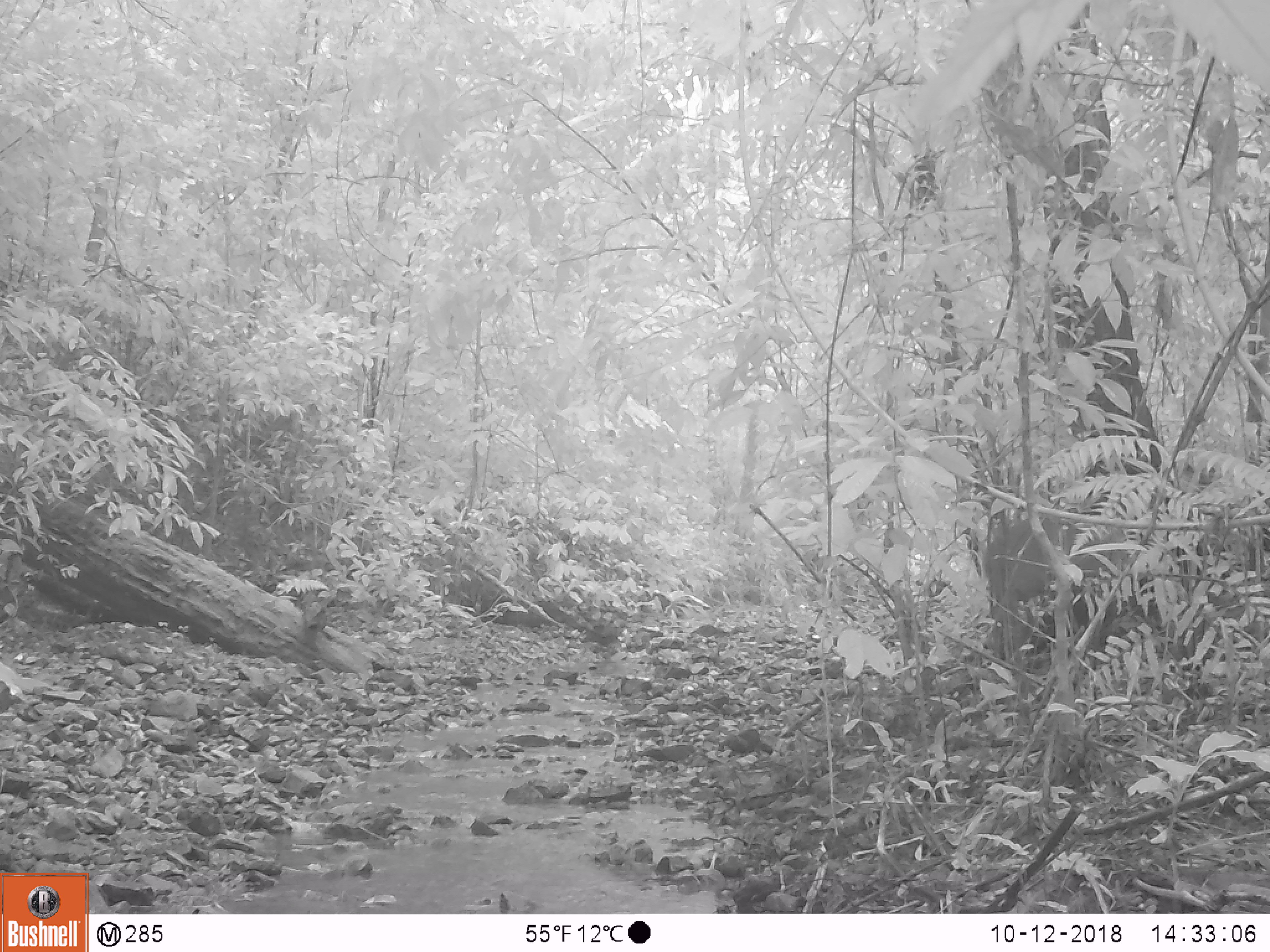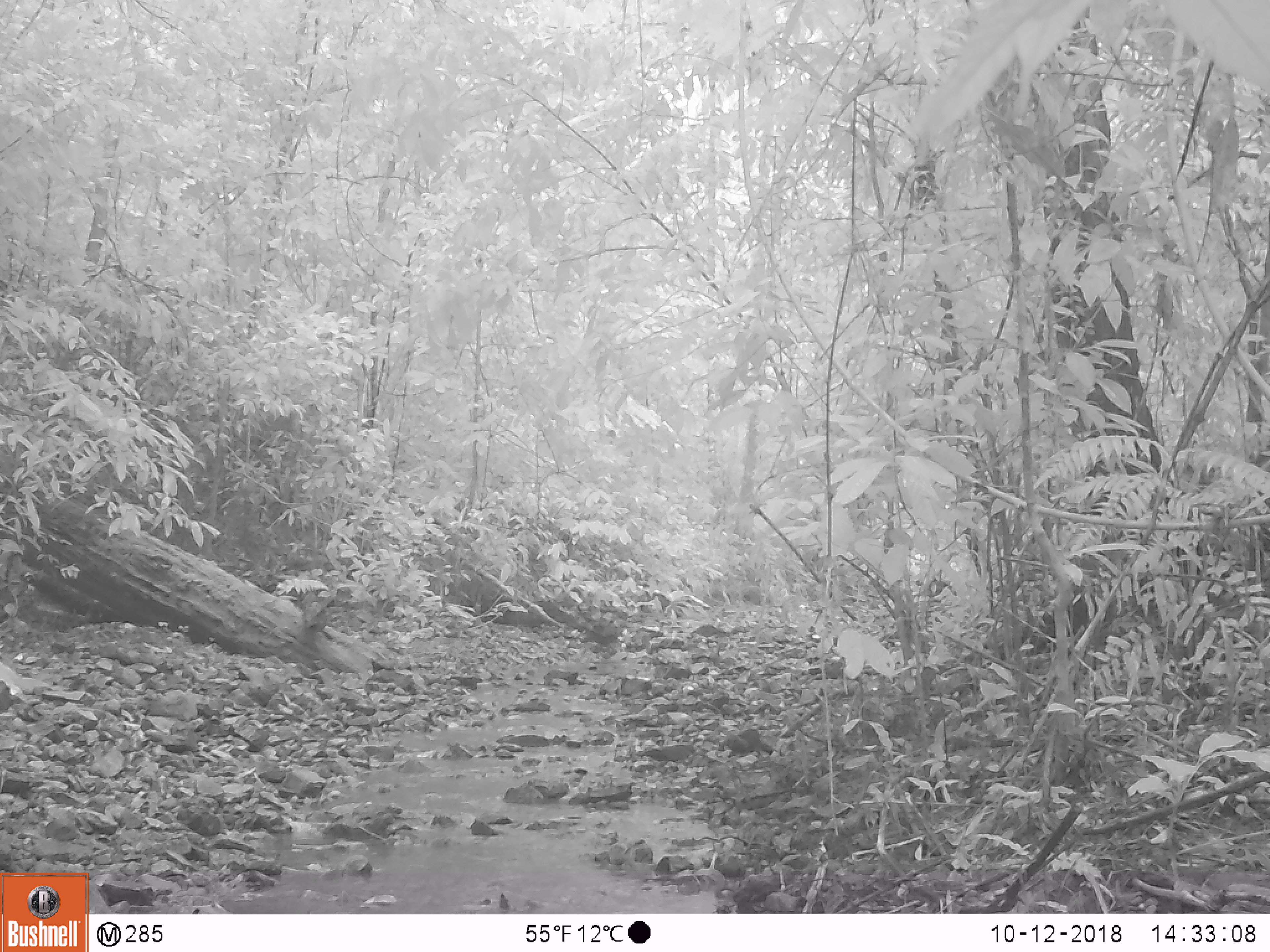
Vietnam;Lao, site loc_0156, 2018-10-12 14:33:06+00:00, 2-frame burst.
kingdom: Animalia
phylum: Chordata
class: Mammalia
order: Artiodactyla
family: Cervidae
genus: Muntiacus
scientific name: Muntiacus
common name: muntjacs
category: unidentified muntjac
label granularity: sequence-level